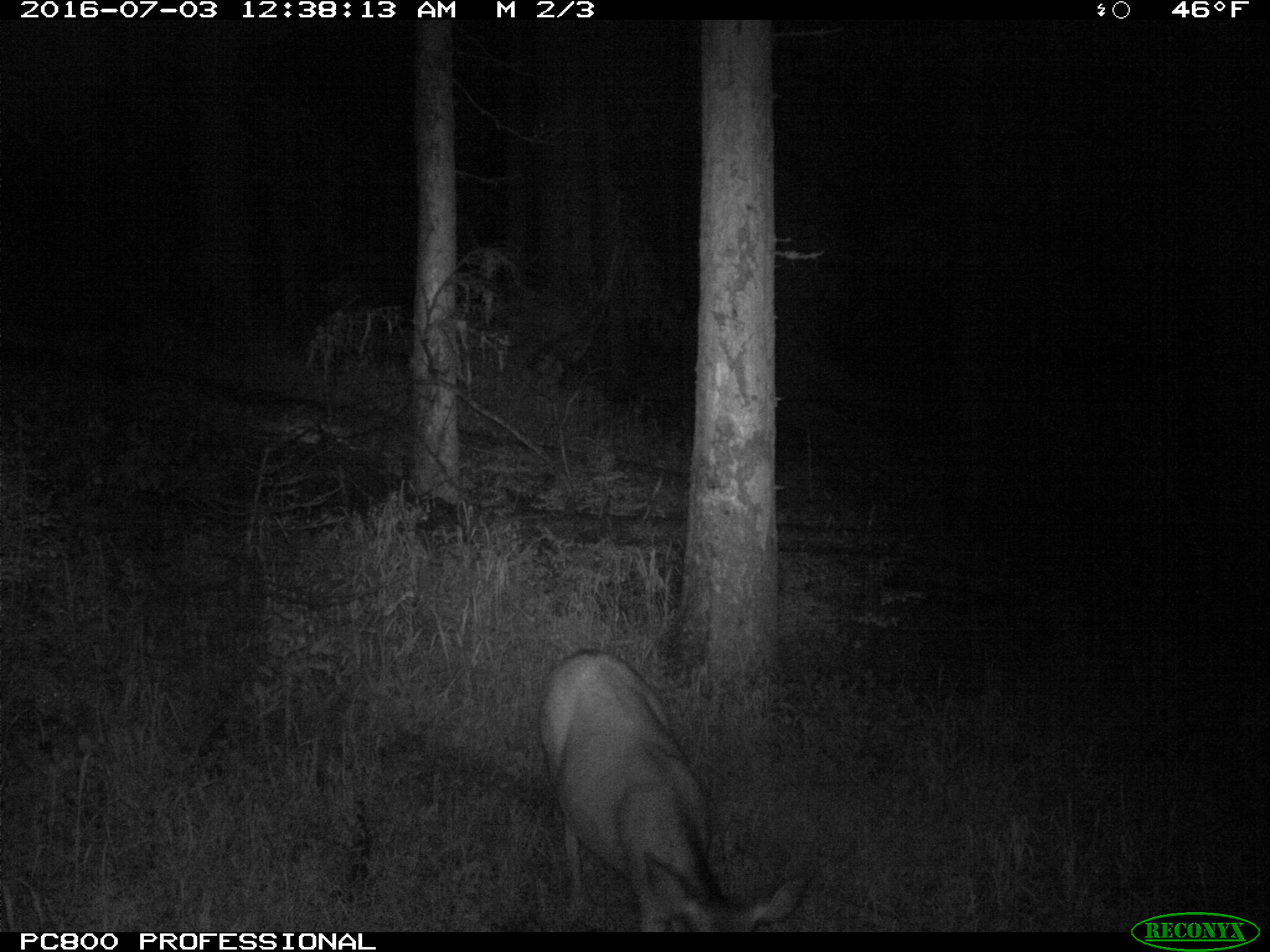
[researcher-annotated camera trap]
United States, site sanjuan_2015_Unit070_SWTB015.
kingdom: Animalia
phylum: Chordata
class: Mammalia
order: Artiodactyla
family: Cervidae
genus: Odocoileus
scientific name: Odocoileus hemionus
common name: mule deer